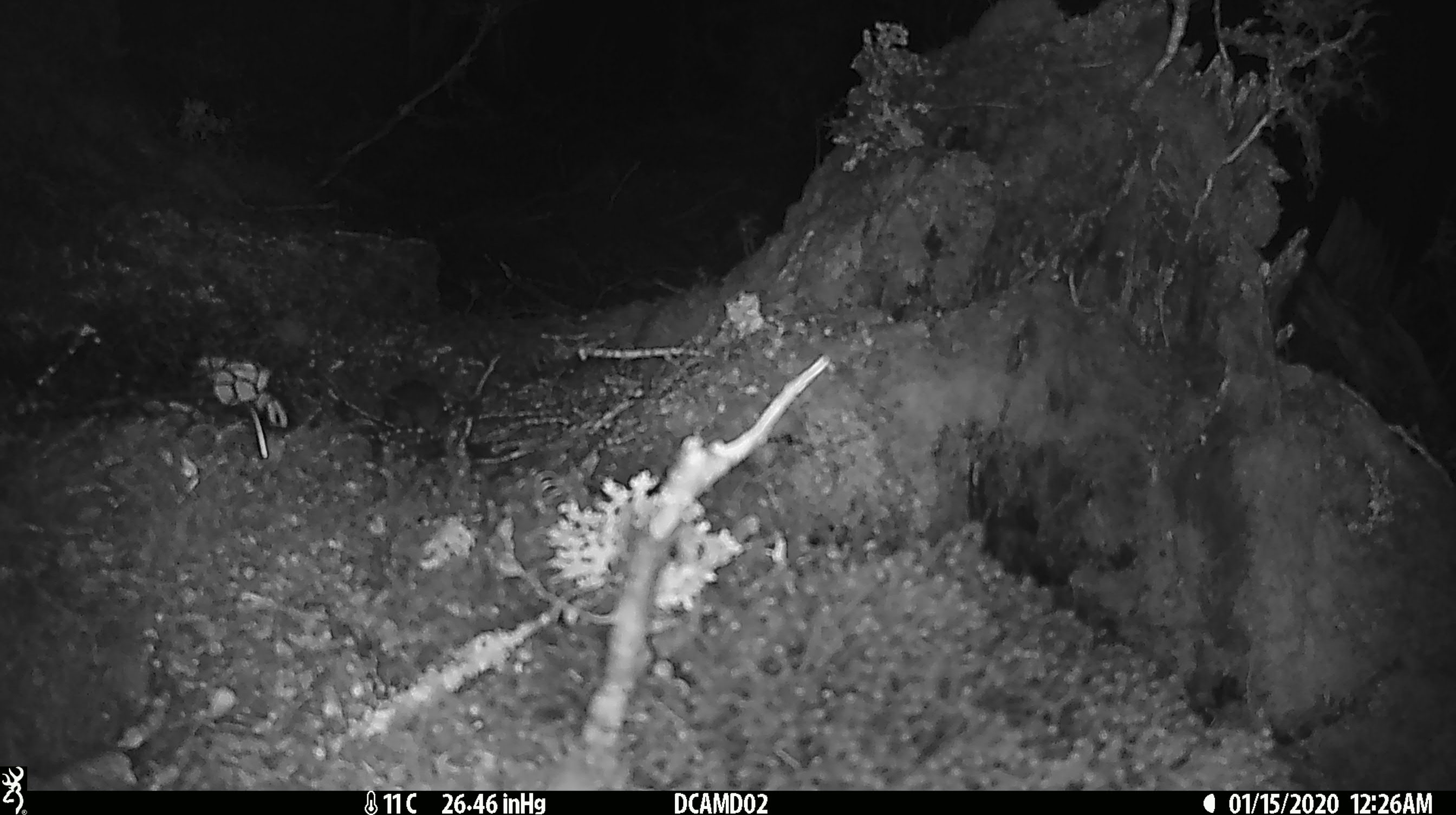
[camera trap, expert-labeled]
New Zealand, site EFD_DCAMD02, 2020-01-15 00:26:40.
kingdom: Animalia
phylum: Chordata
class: Mammalia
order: Rodentia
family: Muridae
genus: Mus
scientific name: Mus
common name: mouse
Mouse (Mus).